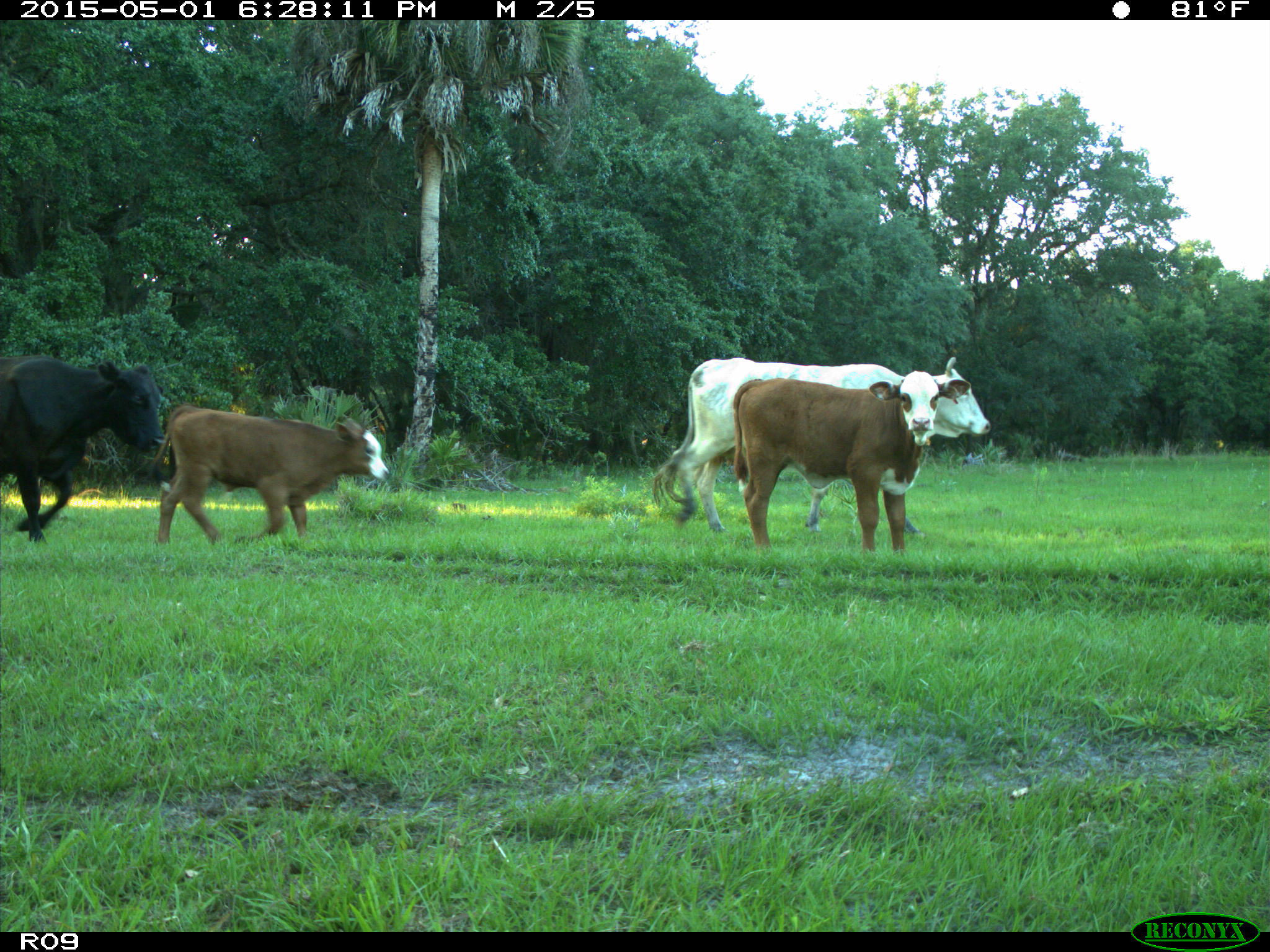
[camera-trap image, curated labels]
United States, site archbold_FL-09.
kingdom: Animalia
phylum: Chordata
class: Mammalia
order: Artiodactyla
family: Bovidae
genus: Bos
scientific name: Bos taurus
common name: domestic cow